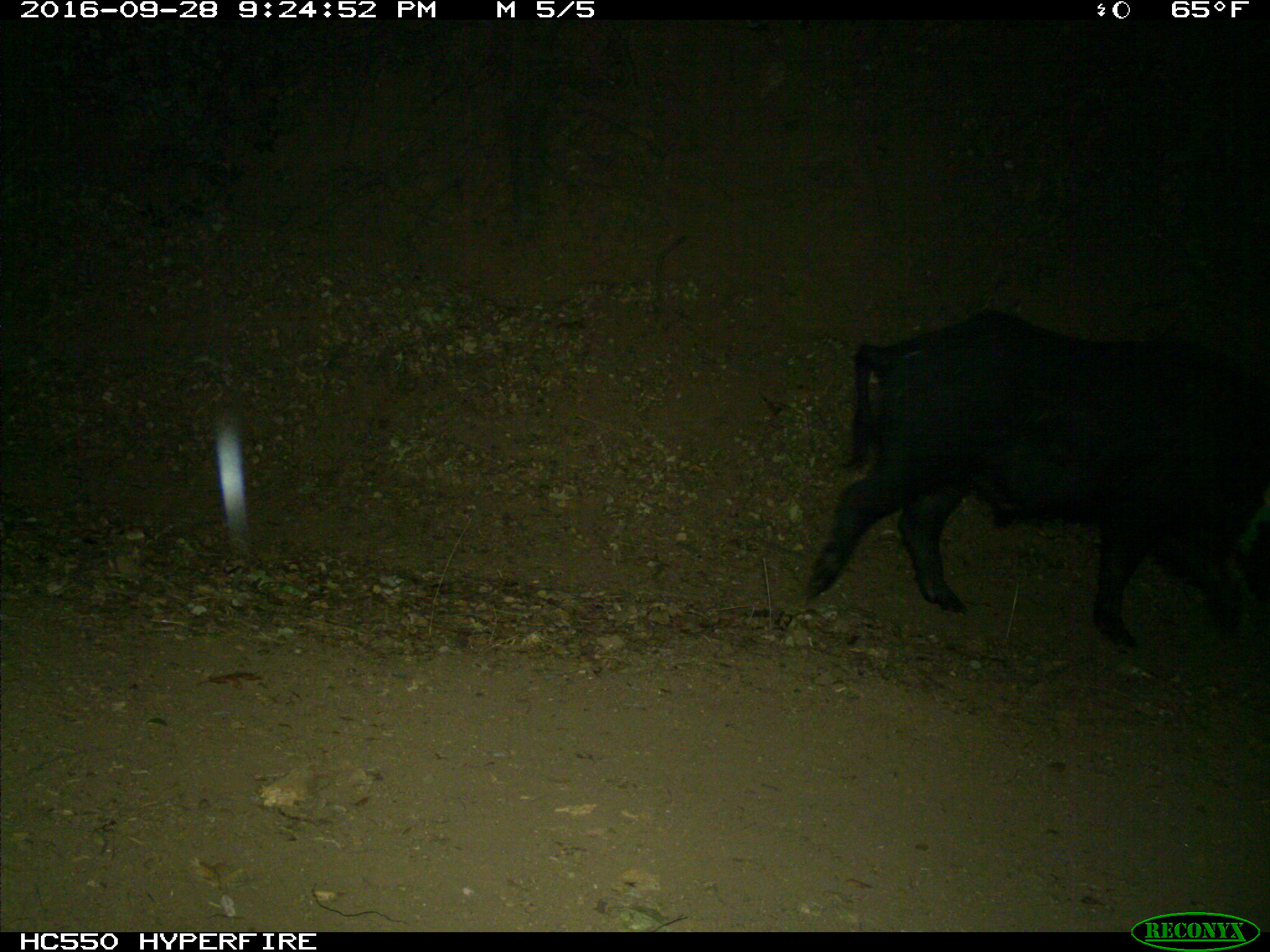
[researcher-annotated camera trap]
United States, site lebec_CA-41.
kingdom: Animalia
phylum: Chordata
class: Mammalia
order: Artiodactyla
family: Suidae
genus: Sus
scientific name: Sus scrofa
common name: wild boar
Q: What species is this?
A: Sus scrofa (wild boar).